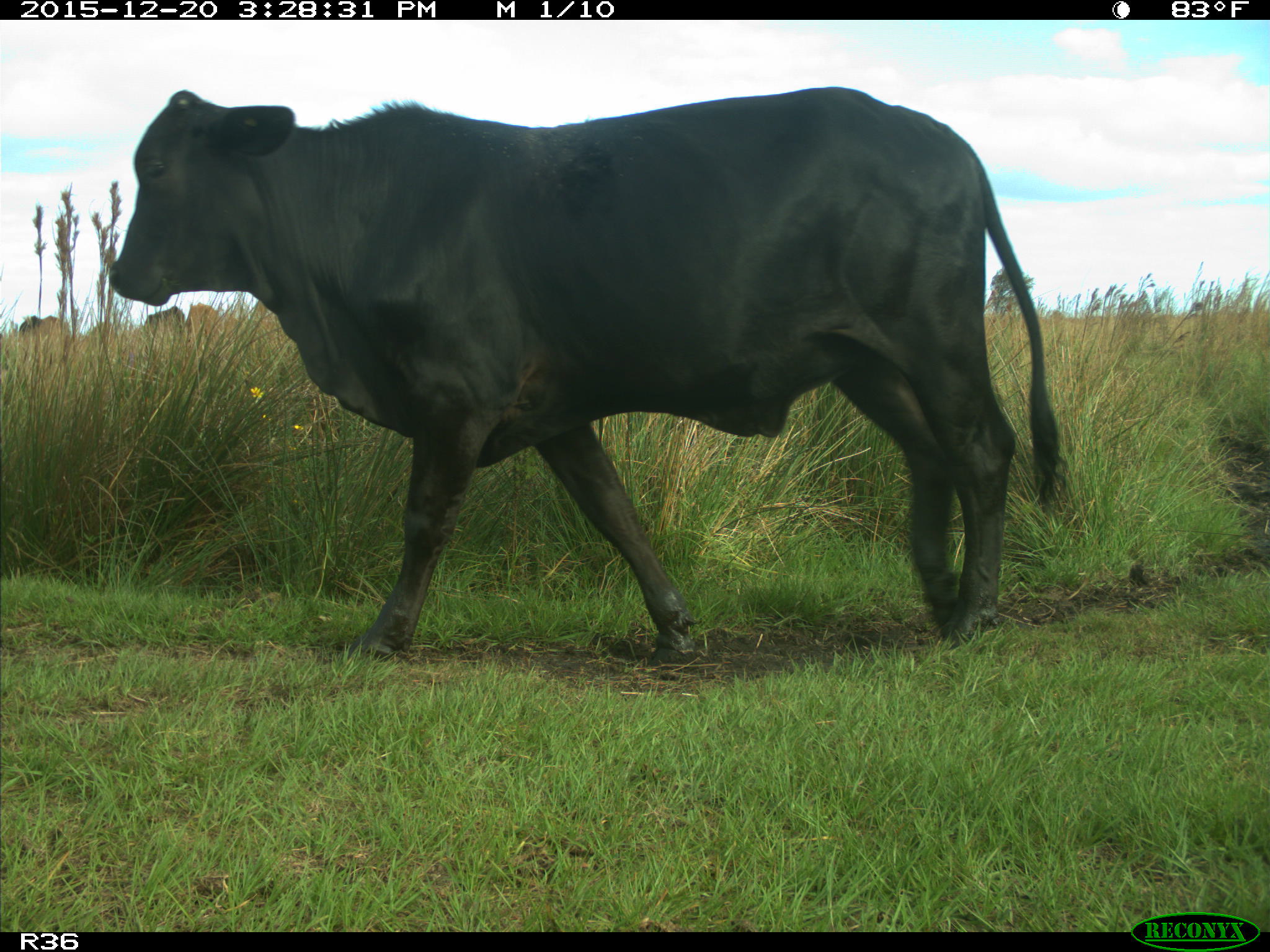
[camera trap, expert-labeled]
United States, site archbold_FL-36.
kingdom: Animalia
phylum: Chordata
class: Mammalia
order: Artiodactyla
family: Bovidae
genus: Bos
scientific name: Bos taurus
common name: domestic cow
Bos taurus (domestic cow).